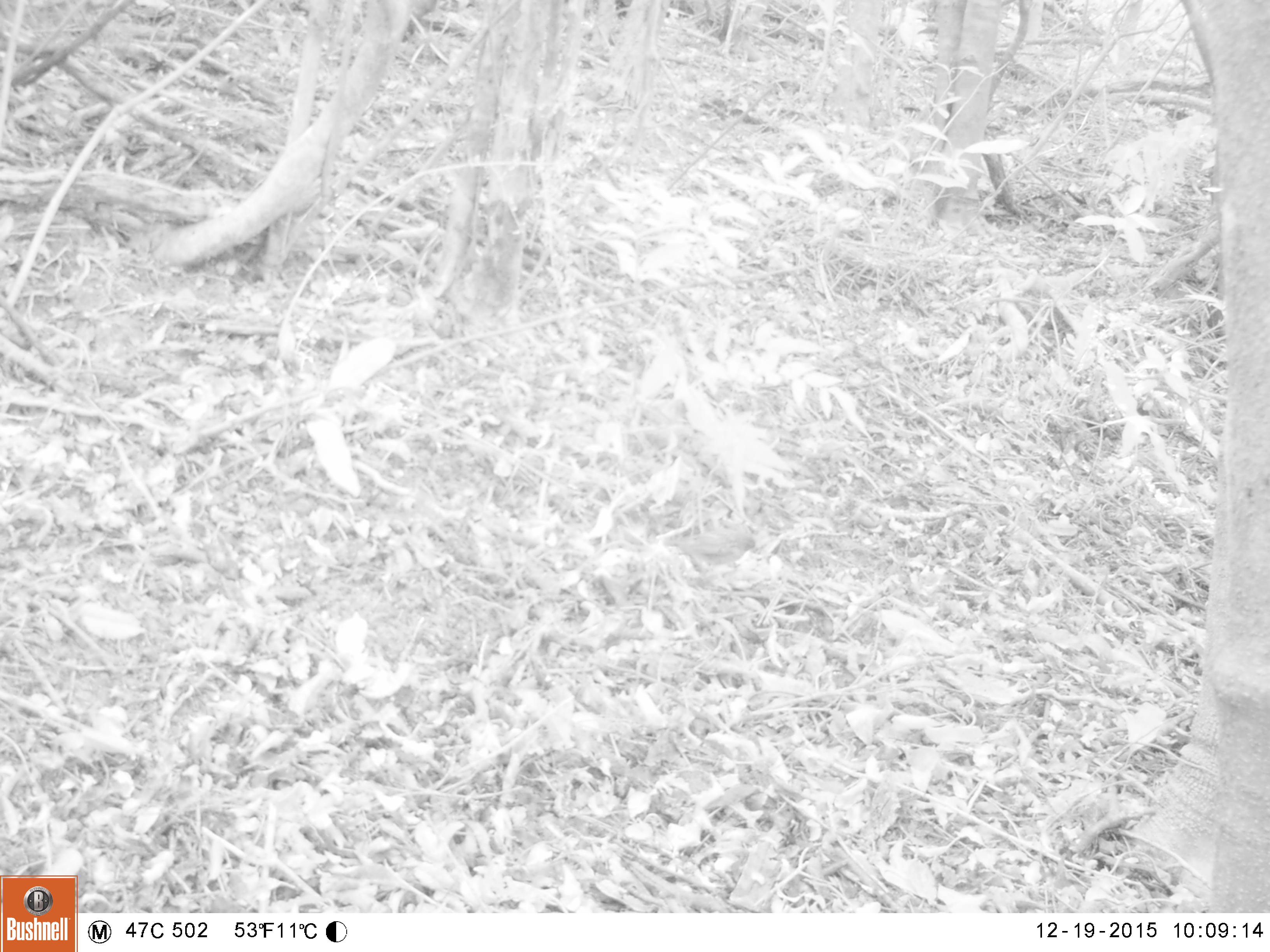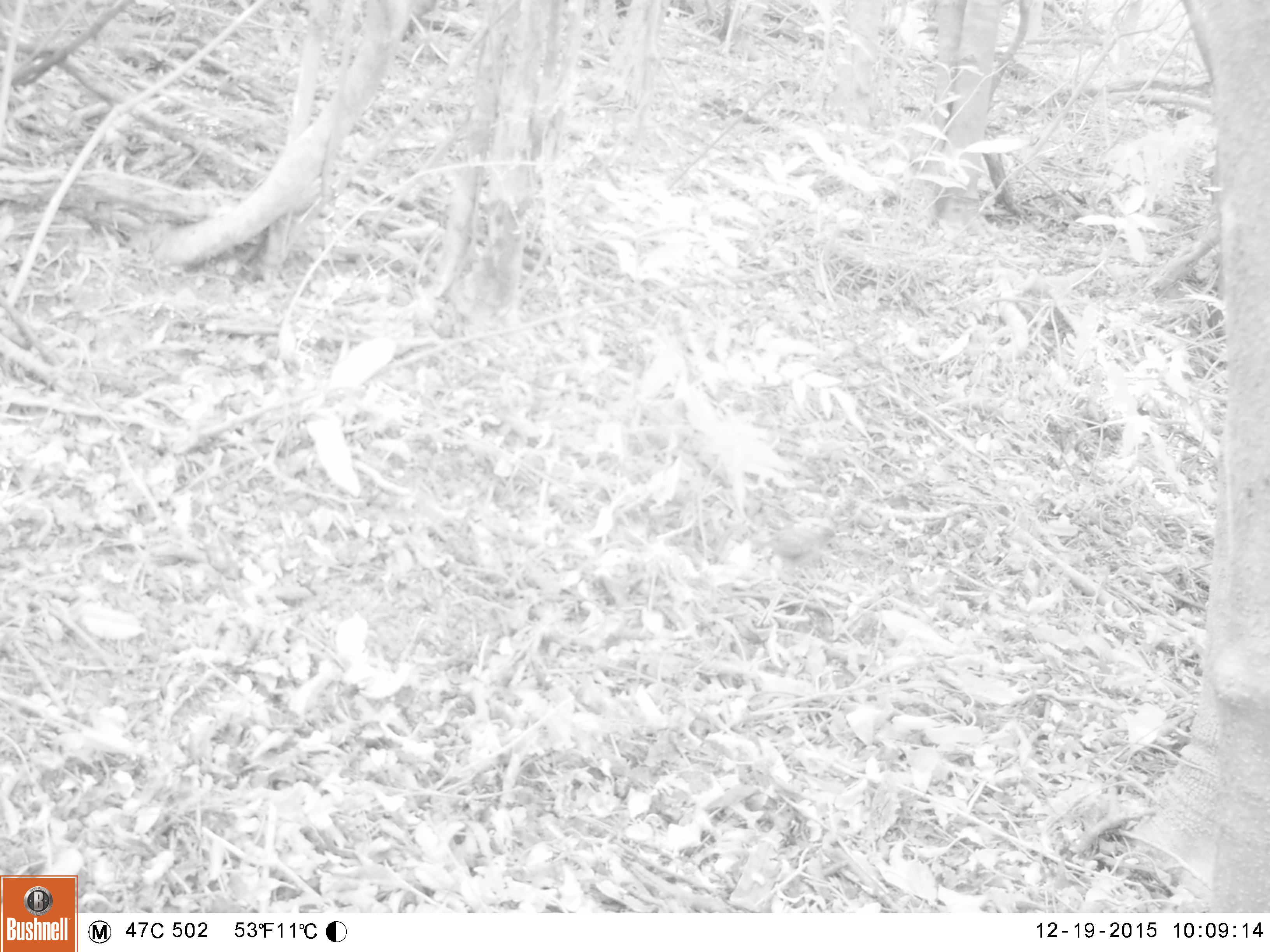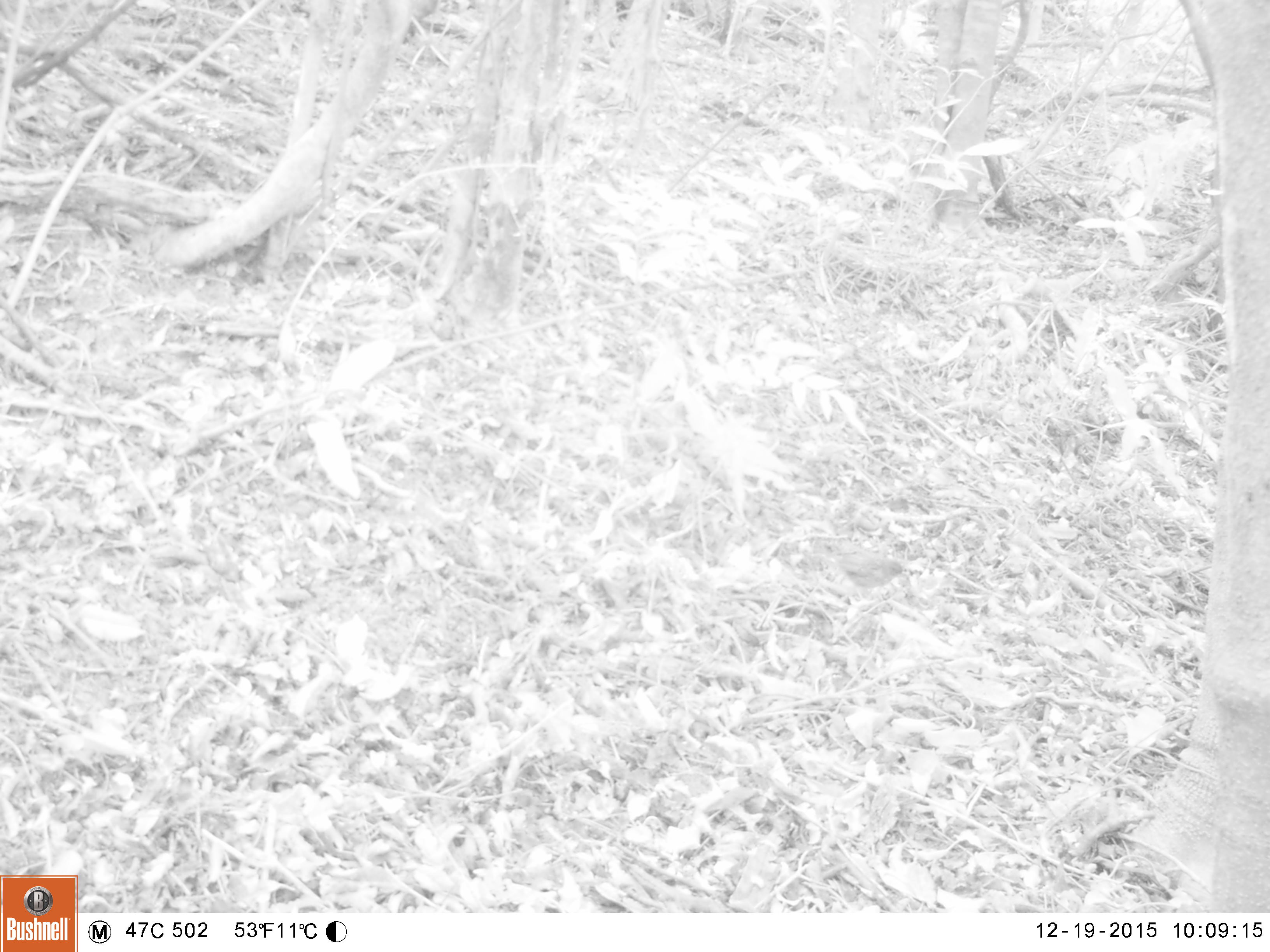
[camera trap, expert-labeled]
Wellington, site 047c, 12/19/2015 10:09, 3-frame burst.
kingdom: Animalia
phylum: Chordata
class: Aves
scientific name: Aves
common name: bird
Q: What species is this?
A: Bird (Aves).